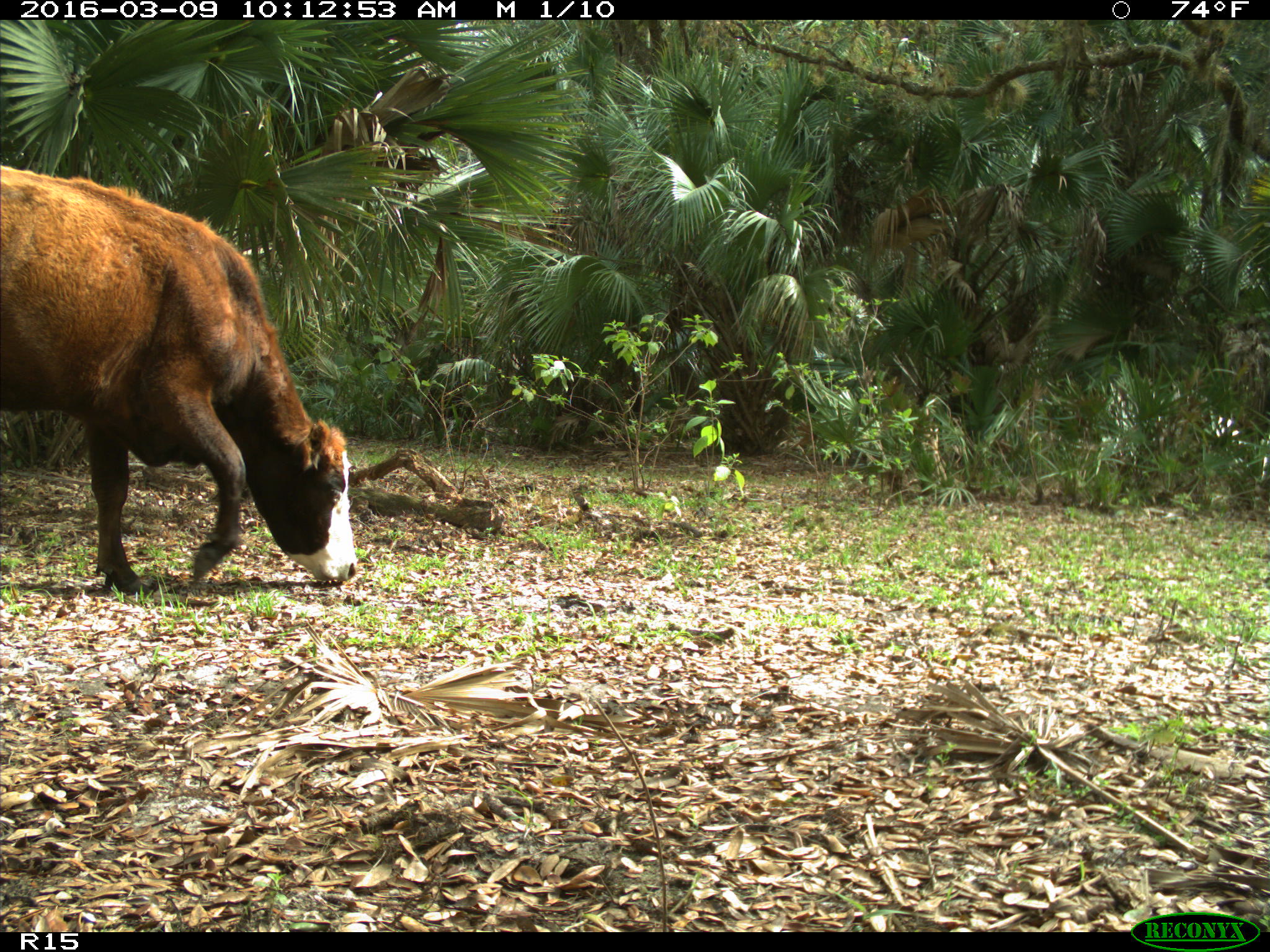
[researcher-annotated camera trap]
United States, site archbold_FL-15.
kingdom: Animalia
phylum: Chordata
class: Mammalia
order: Artiodactyla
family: Bovidae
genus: Bos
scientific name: Bos taurus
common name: domestic cow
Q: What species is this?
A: Bos taurus (domestic cow).